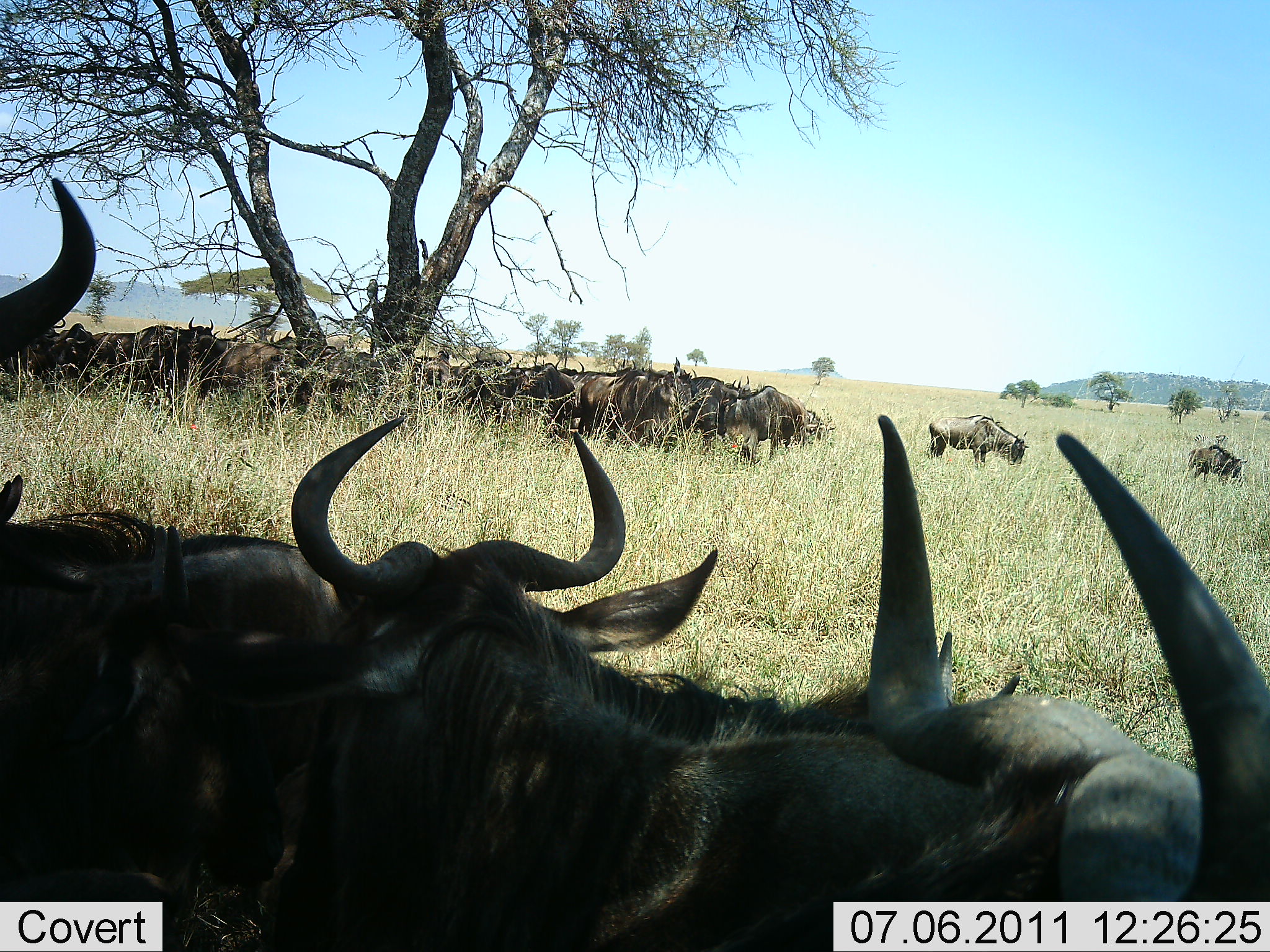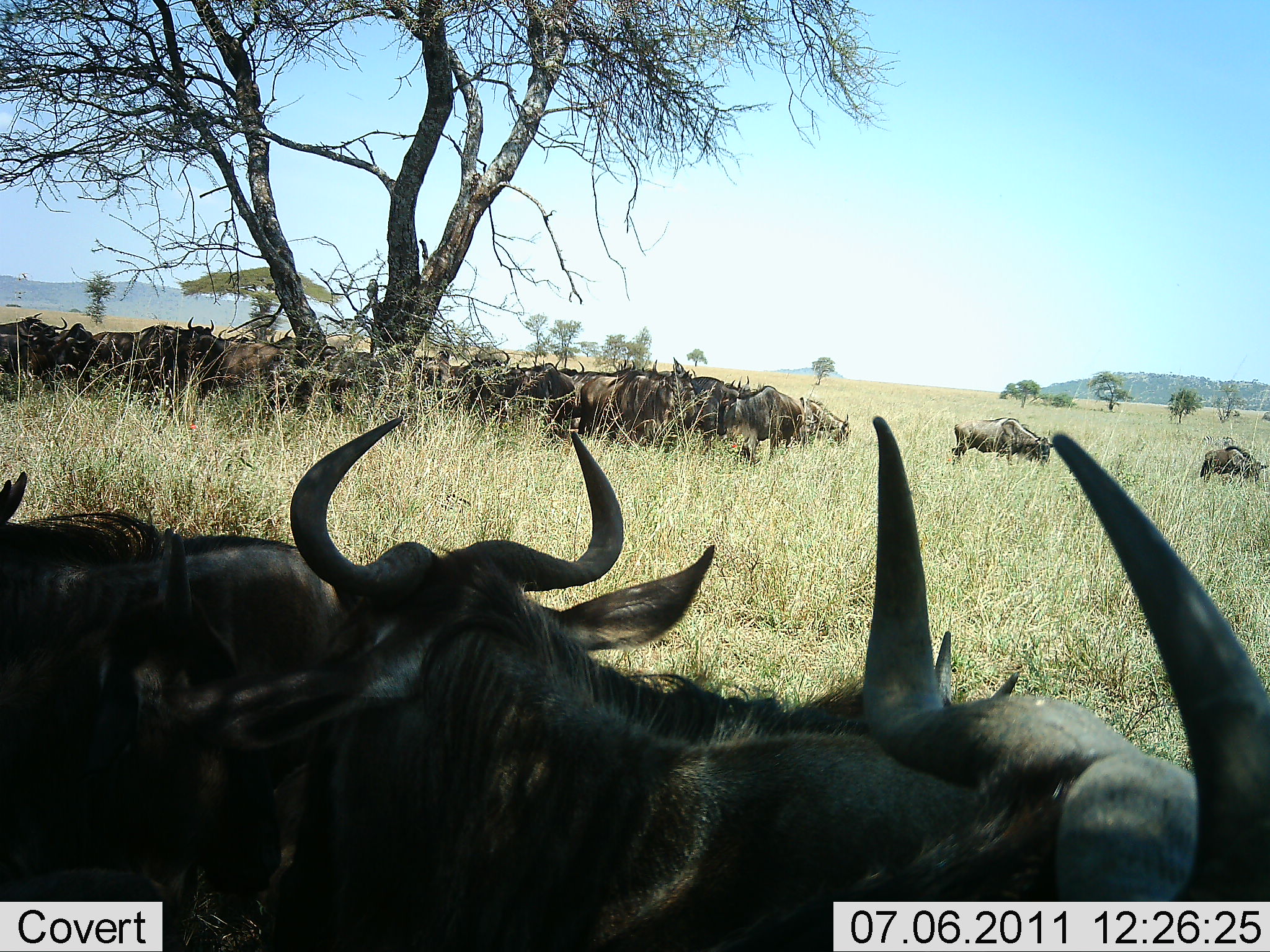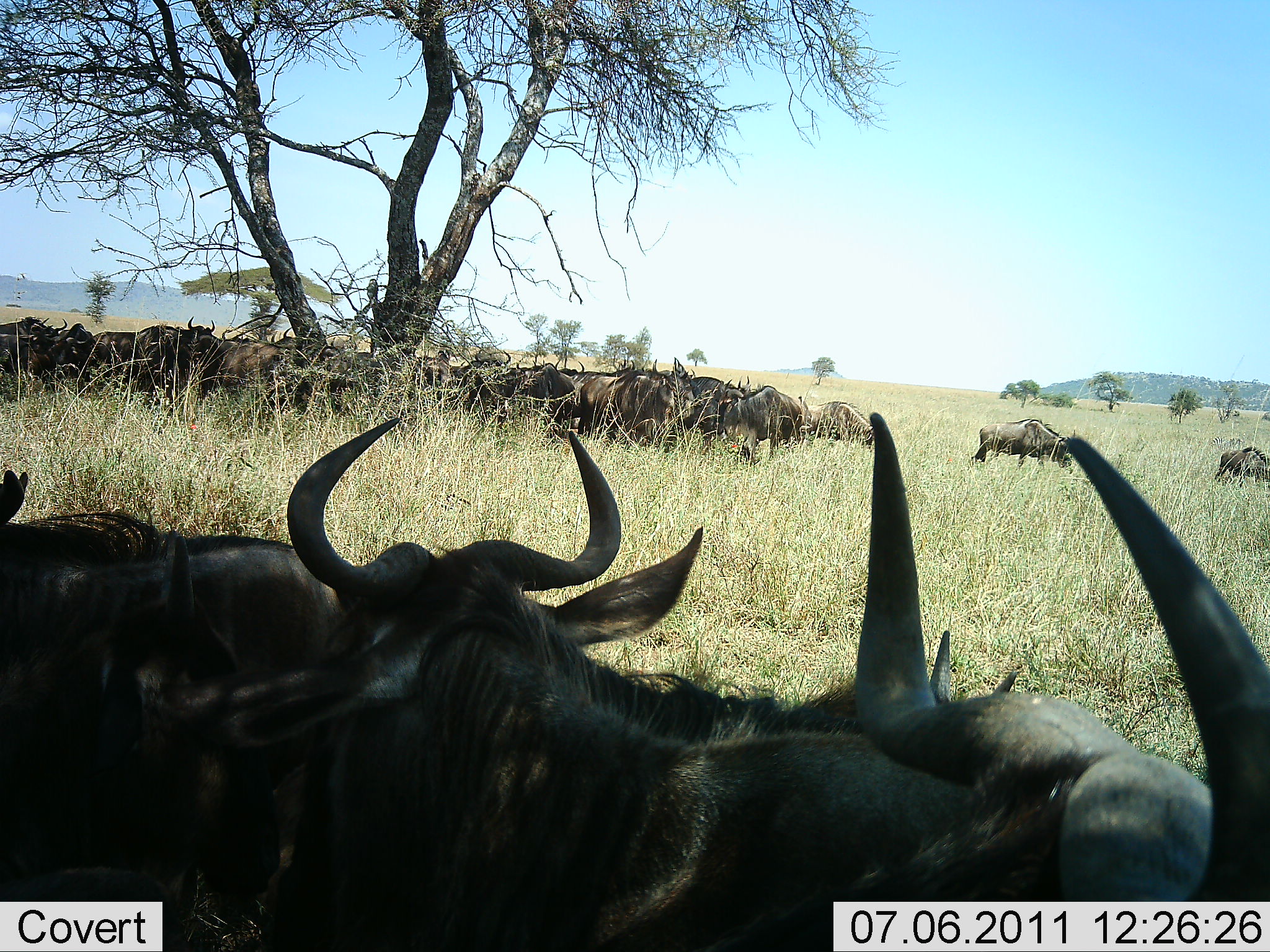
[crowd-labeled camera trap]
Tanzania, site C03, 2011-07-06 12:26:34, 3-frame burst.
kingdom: Animalia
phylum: Chordata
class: Mammalia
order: Artiodactyla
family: Bovidae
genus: Connochaetes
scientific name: Connochaetes taurinus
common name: blue wildebeest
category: wildebeest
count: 11-50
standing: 70%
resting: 40%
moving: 60%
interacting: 20%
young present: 0%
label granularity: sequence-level